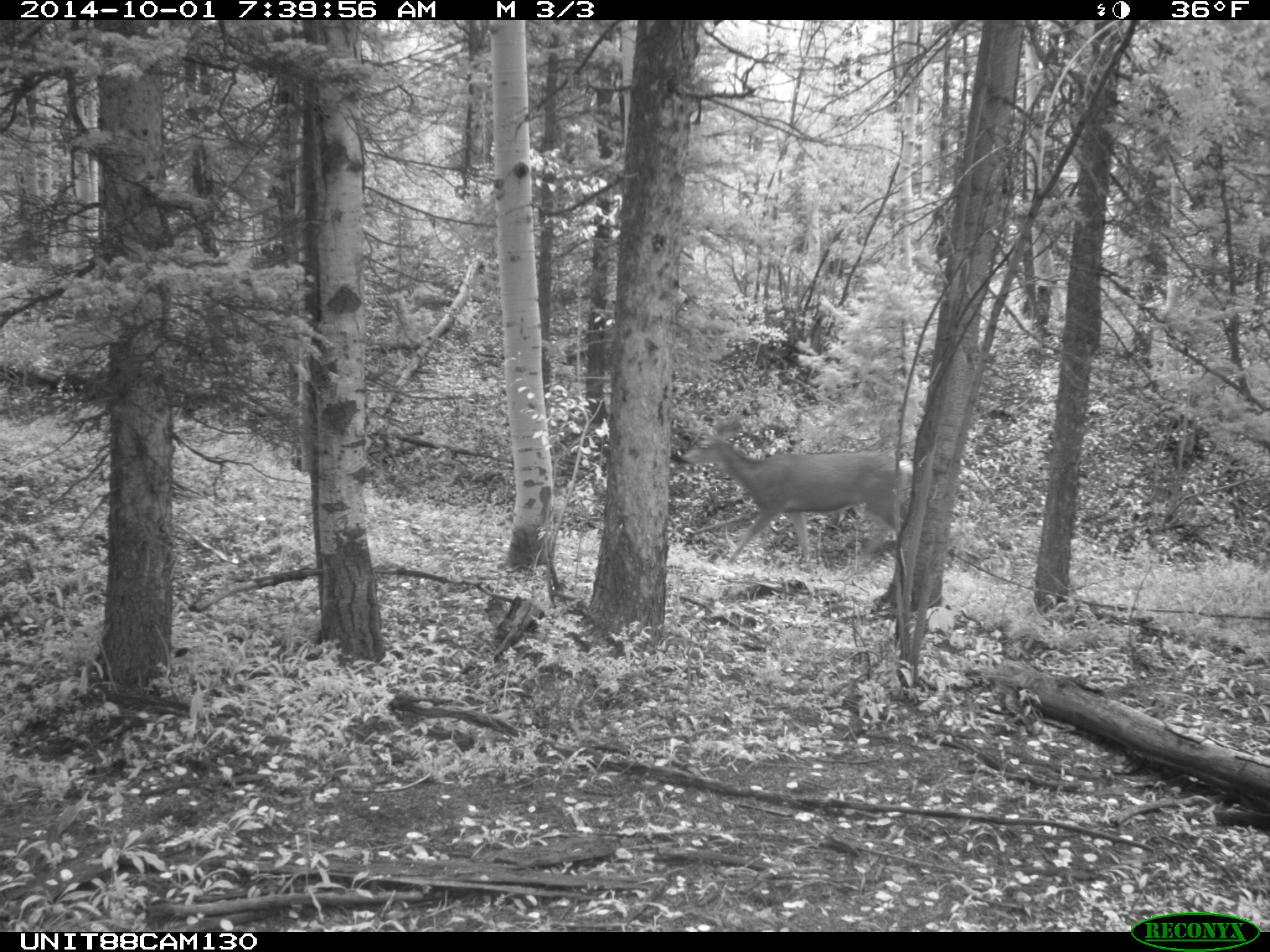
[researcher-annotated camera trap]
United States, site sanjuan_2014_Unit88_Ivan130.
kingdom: Animalia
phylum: Chordata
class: Mammalia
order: Artiodactyla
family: Cervidae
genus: Odocoileus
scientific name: Odocoileus hemionus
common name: mule deer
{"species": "Odocoileus hemionus (mule deer)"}